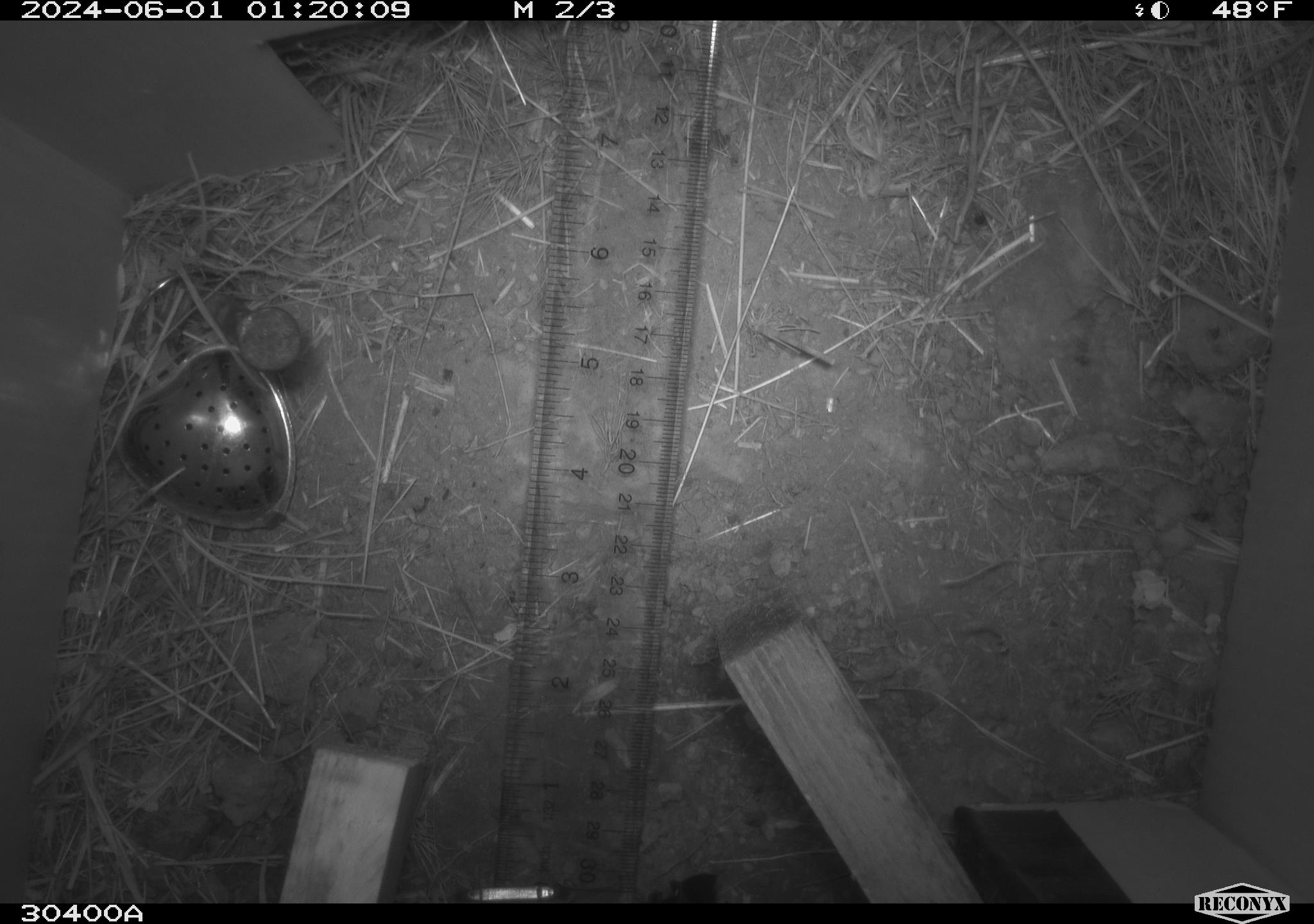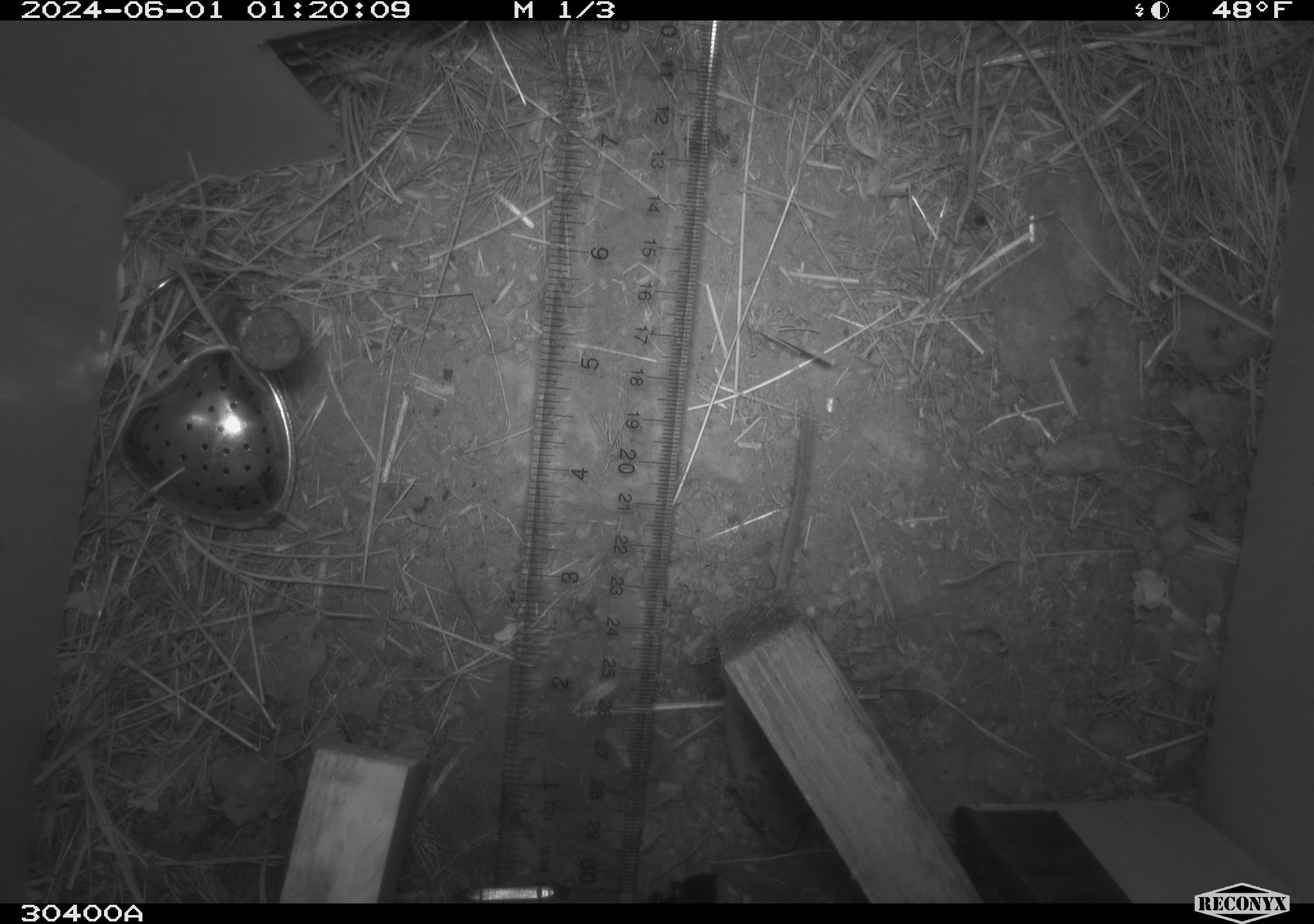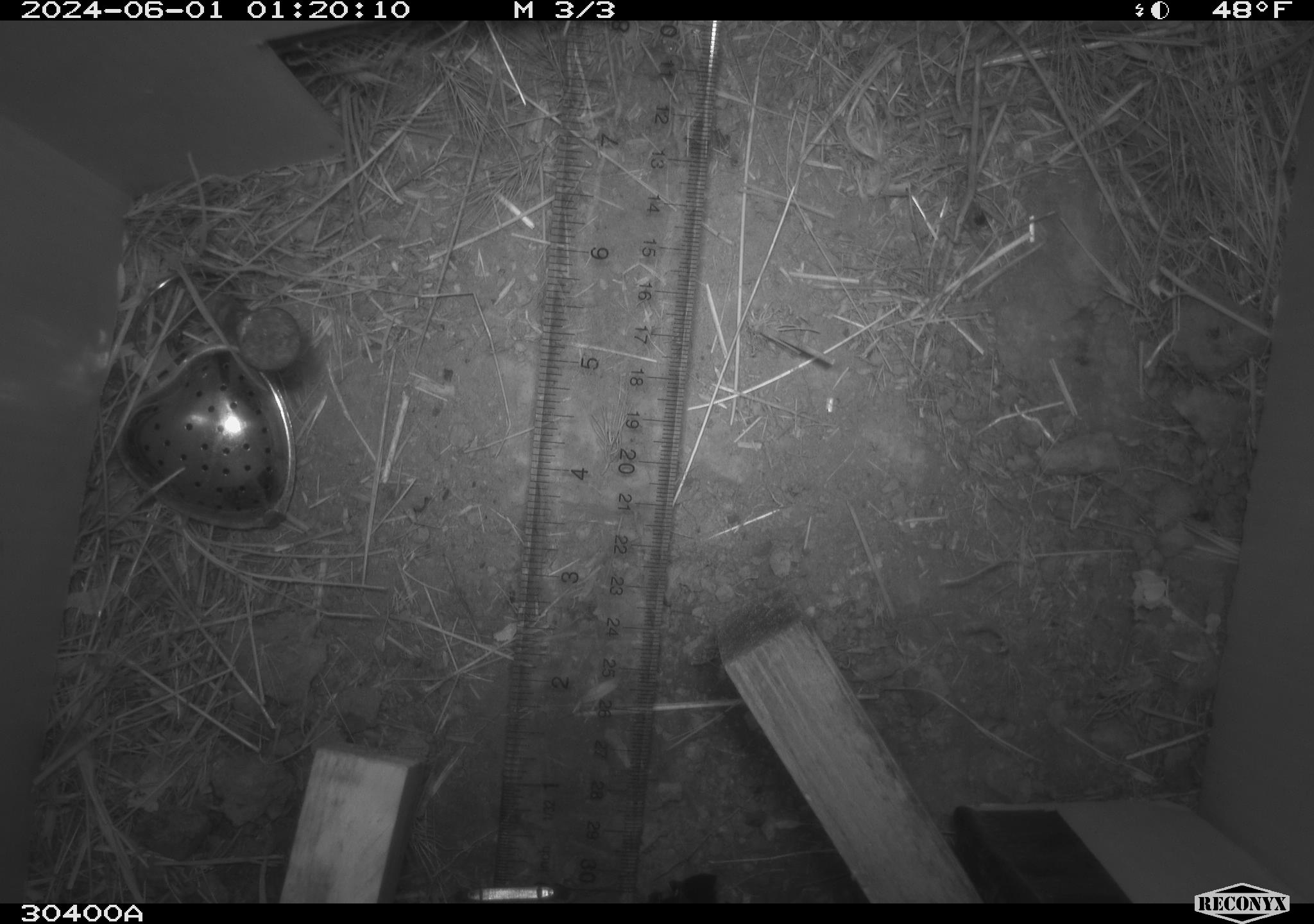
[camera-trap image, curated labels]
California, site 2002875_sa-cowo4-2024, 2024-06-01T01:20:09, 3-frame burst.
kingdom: Animalia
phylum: Chordata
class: Mammalia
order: Rodentia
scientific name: Rodentia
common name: mouse species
Mouse species (Rodentia).